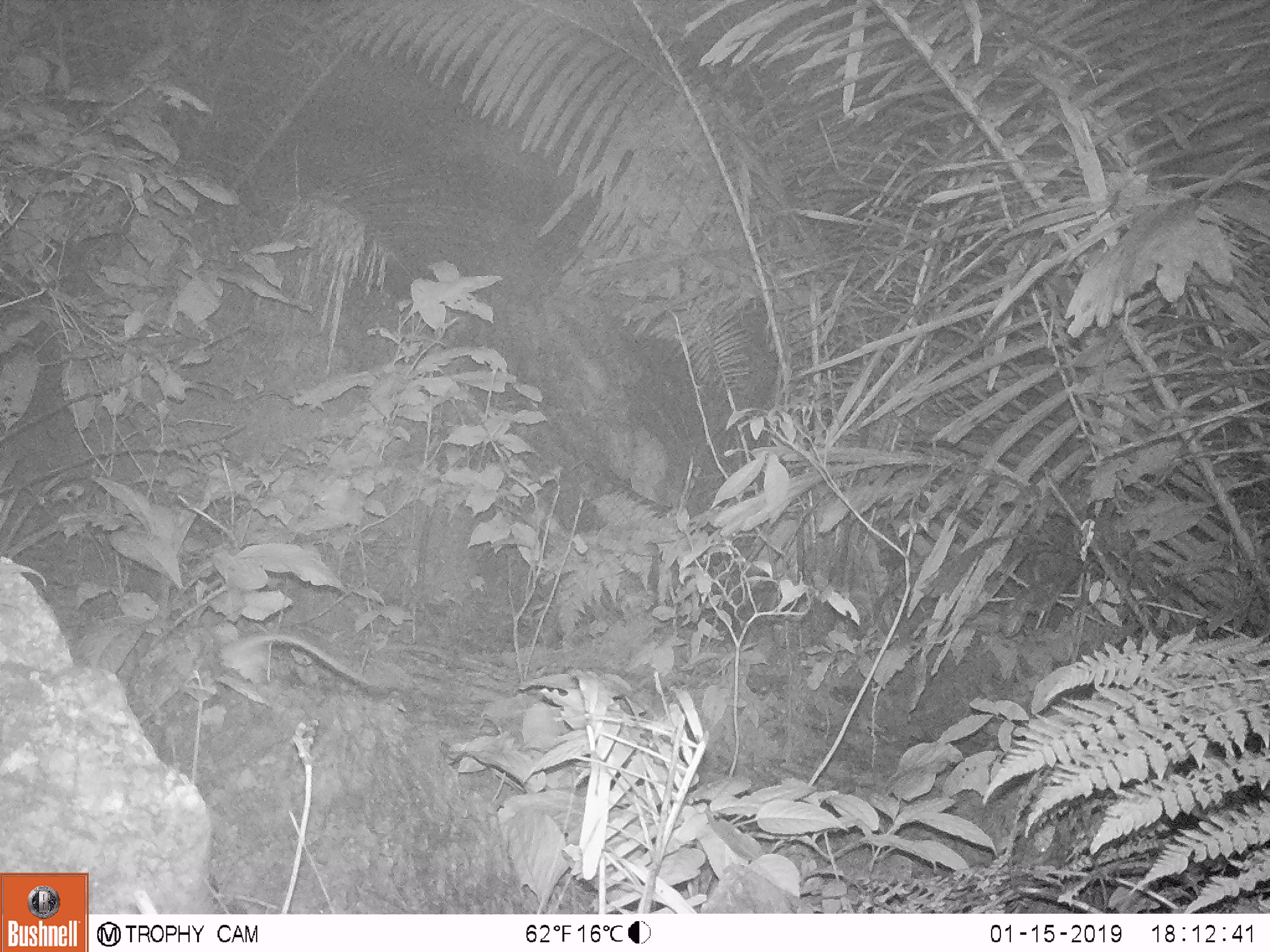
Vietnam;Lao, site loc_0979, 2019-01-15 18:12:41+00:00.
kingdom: Animalia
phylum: Chordata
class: Mammalia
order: Rodentia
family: Muridae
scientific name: Muridae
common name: old-world mice and rats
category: unidentified murid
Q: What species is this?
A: Unidentified murid (old-world mice and rats) (Muridae).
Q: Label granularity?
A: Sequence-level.